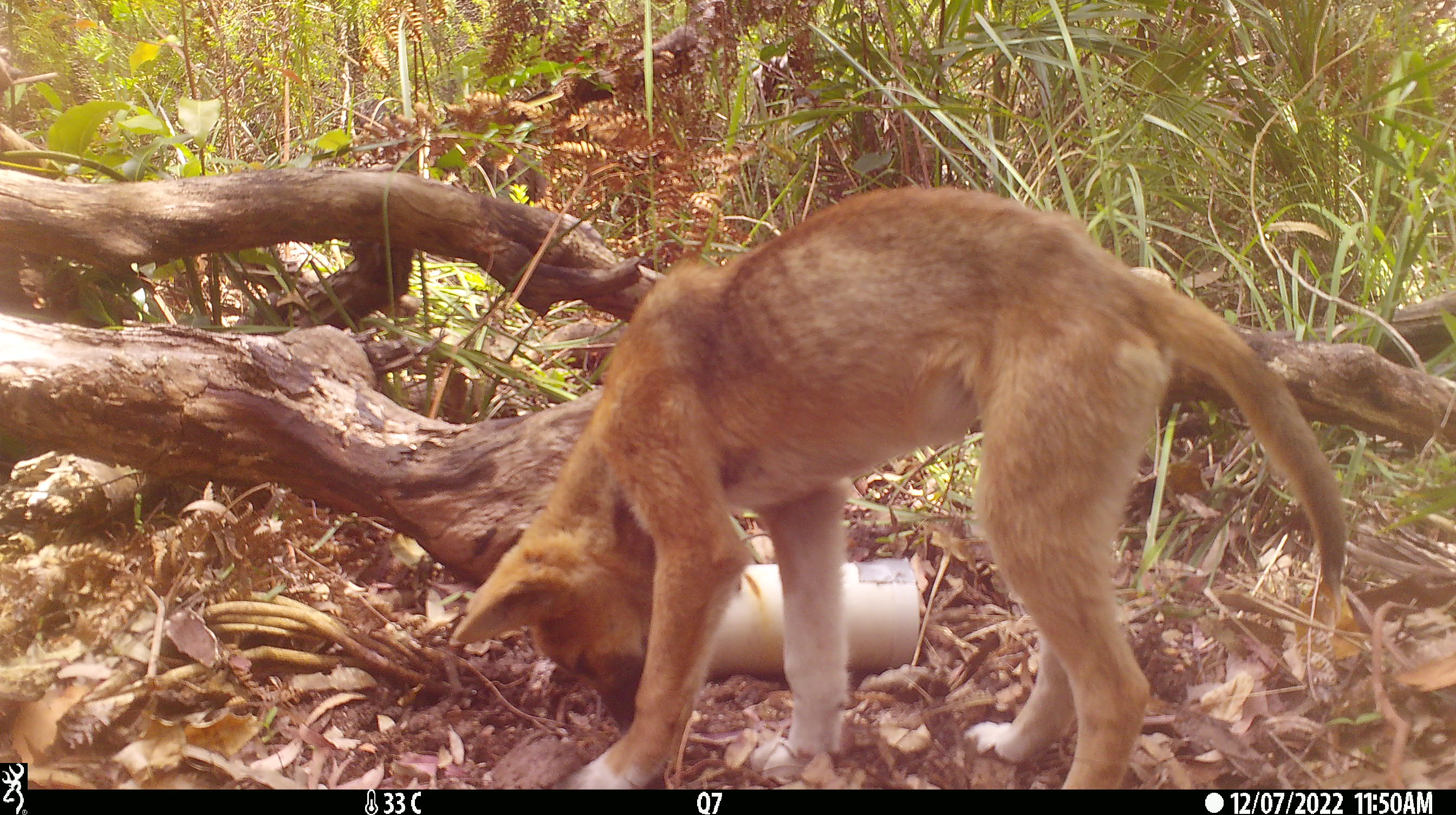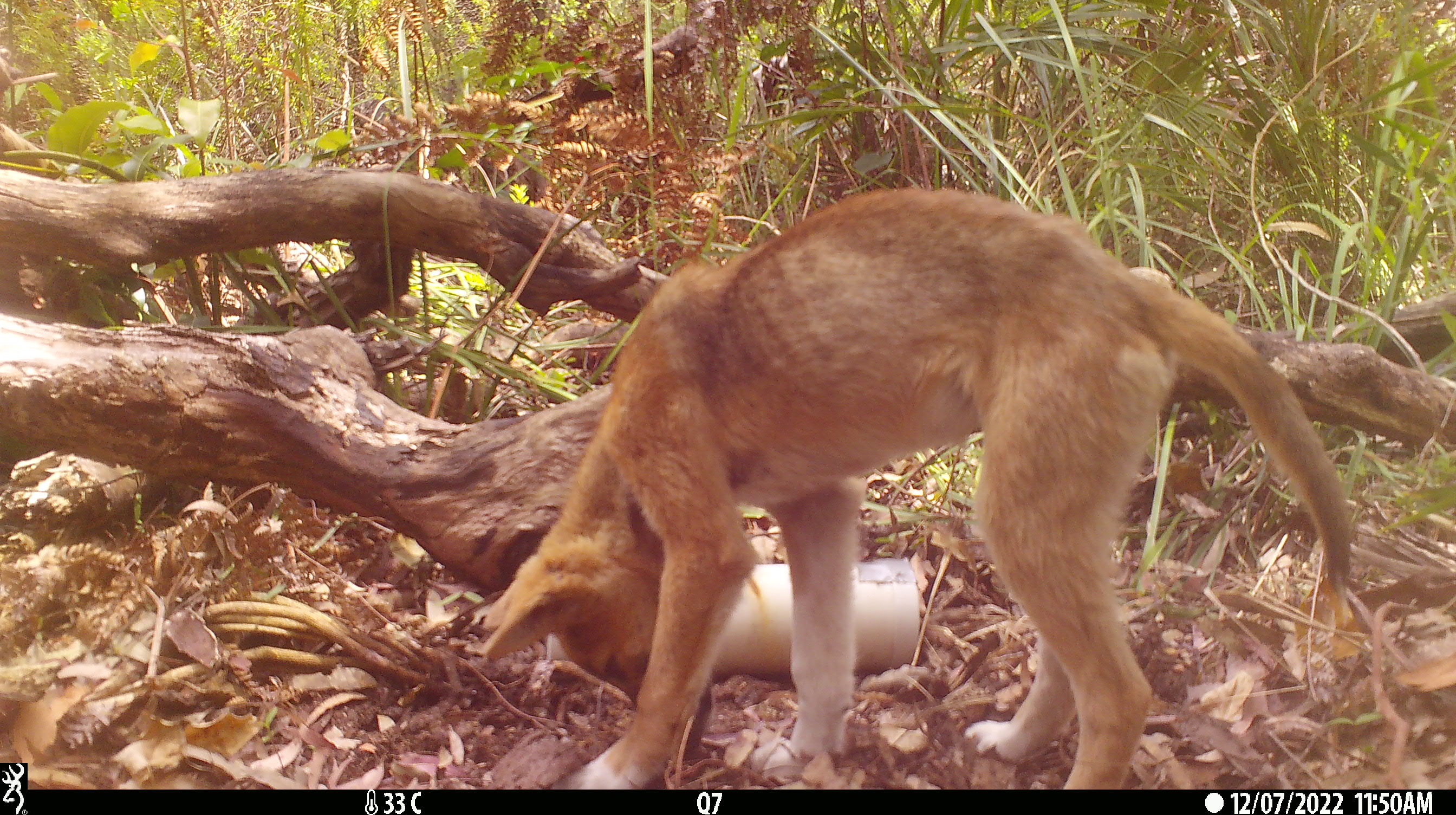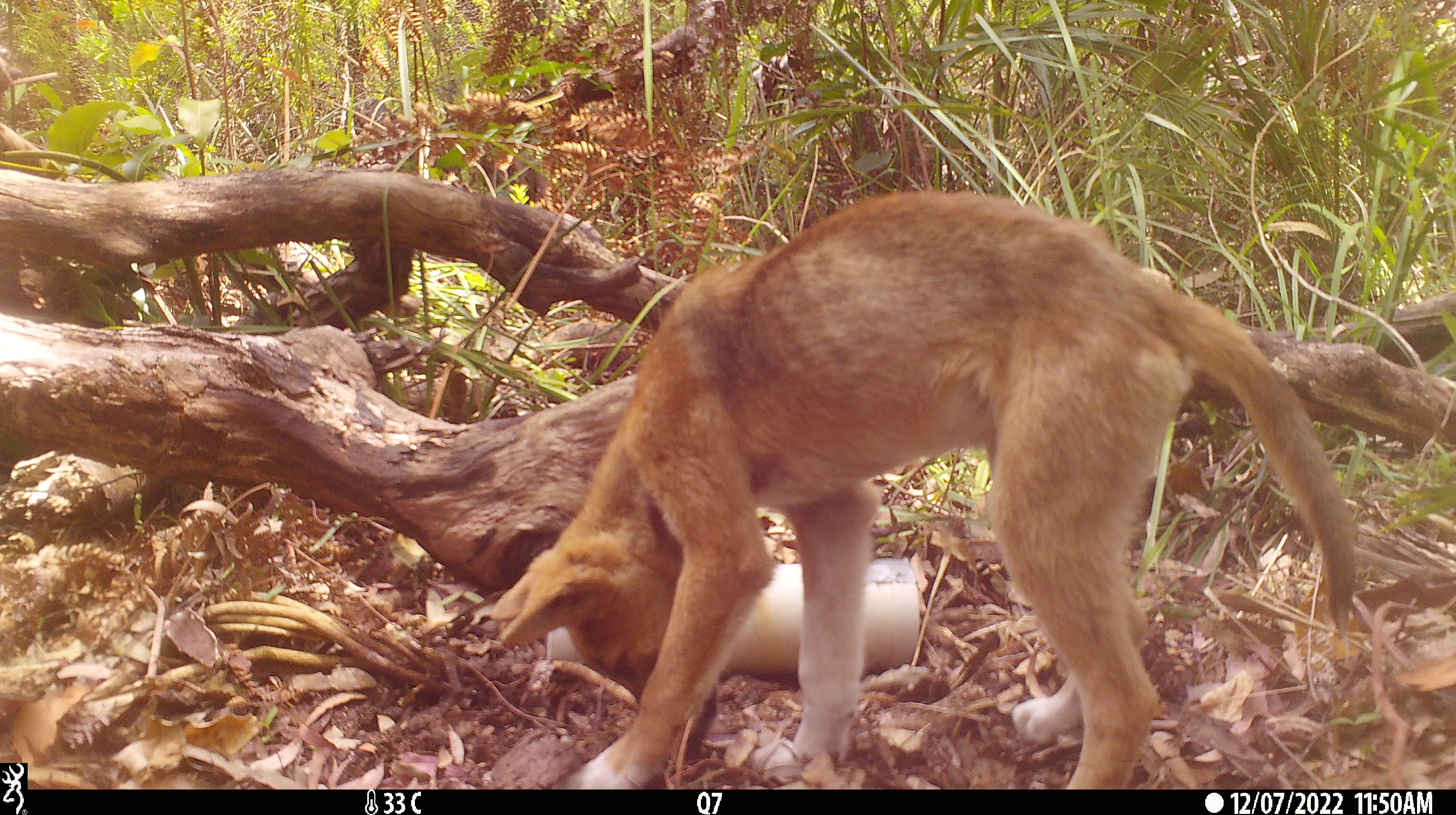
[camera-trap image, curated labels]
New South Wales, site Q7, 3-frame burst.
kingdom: Animalia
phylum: Chordata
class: Mammalia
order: Carnivora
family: Canidae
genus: Canis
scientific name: Canis familiaris dingo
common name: dingo